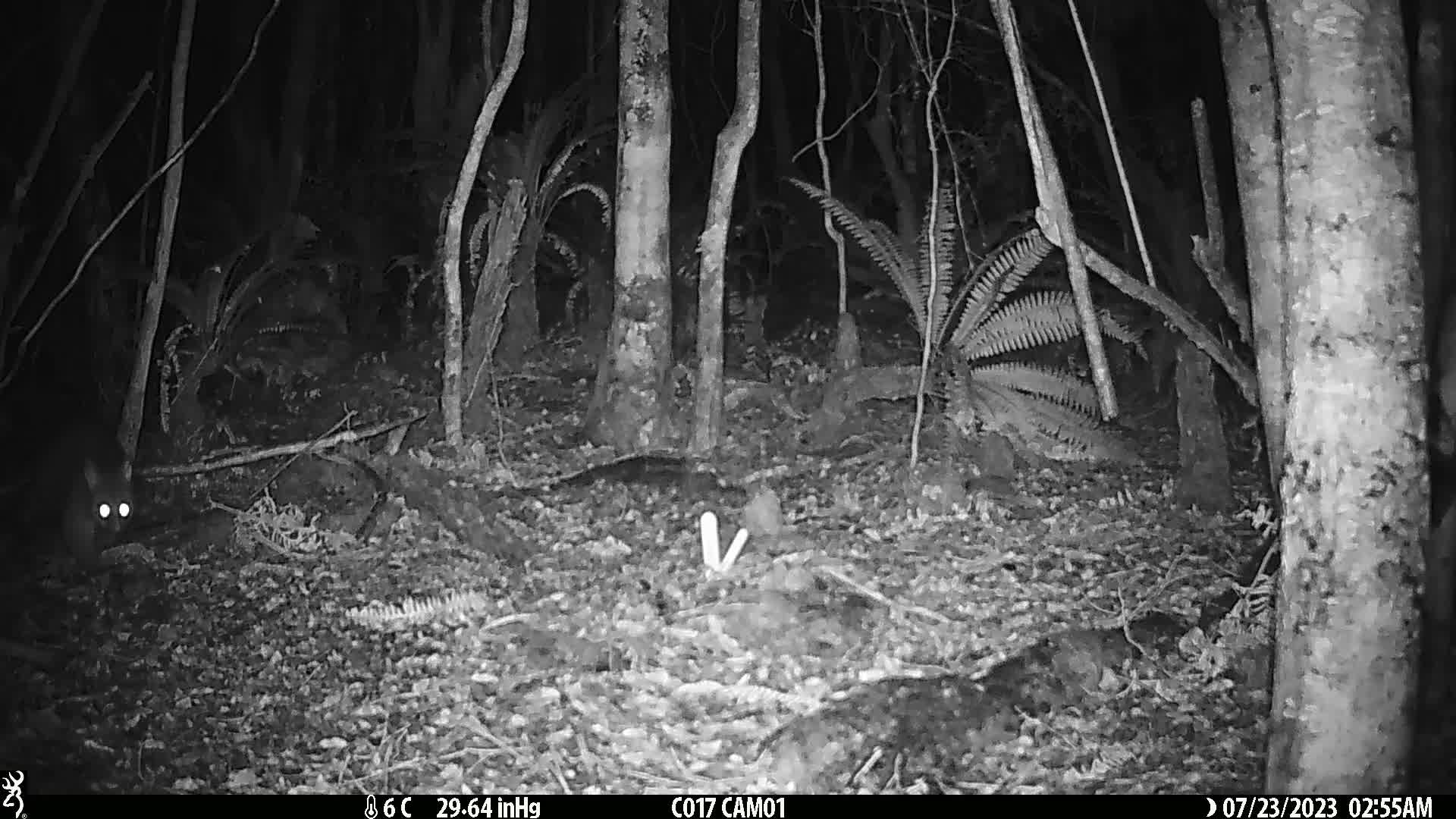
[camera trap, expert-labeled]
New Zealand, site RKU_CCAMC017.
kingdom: Animalia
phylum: Chordata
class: Mammalia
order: Diprotodontia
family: Phalangeridae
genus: Trichosurus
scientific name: Trichosurus vulpecula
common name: common brushtail possum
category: possum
Possum (common brushtail possum) (Trichosurus vulpecula).